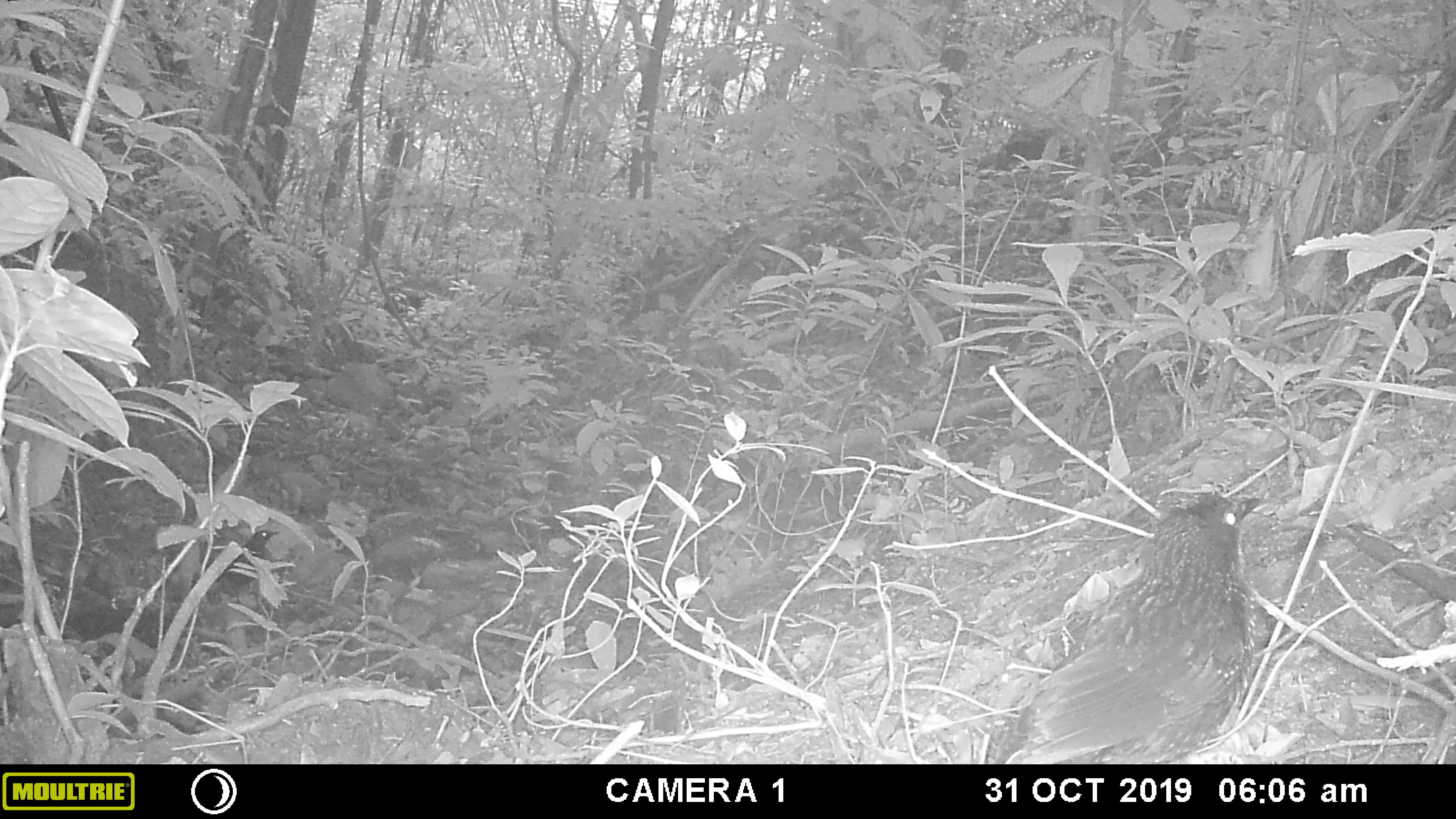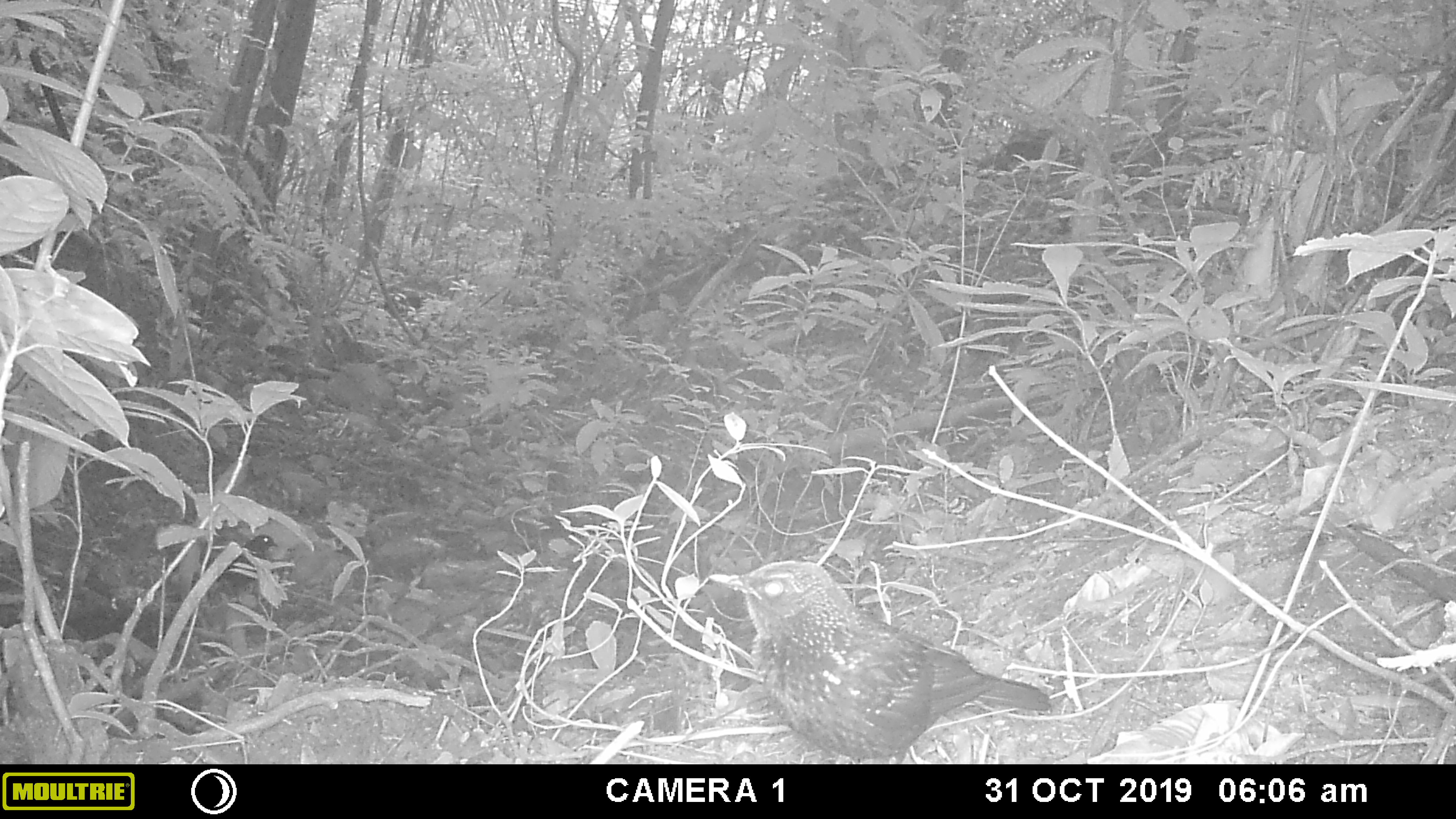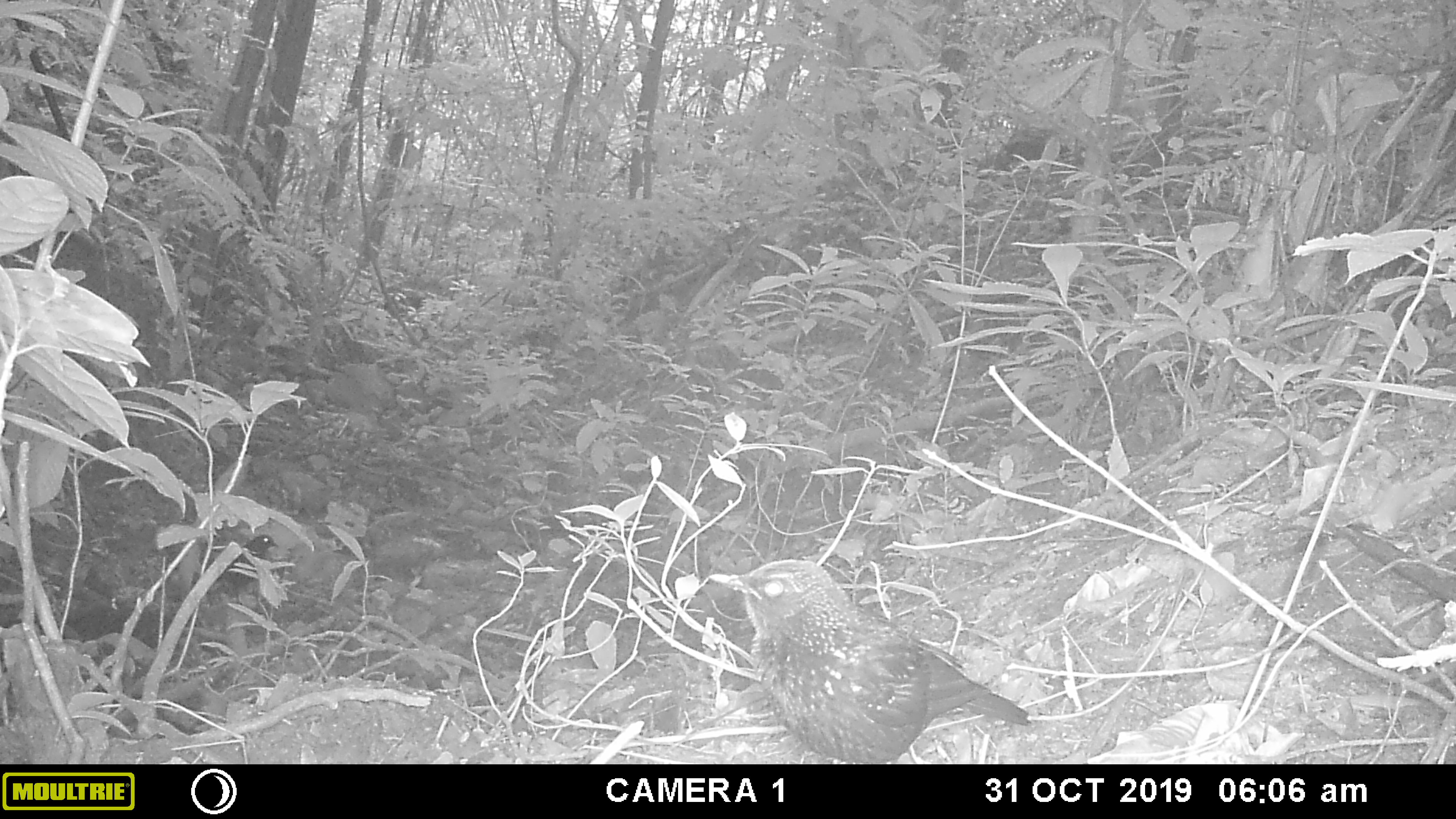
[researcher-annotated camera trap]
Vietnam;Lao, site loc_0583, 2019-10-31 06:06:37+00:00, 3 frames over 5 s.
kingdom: Animalia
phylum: Chordata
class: Aves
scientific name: Aves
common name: bird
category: unidentified bird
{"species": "unidentified bird (bird) (Aves)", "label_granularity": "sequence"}